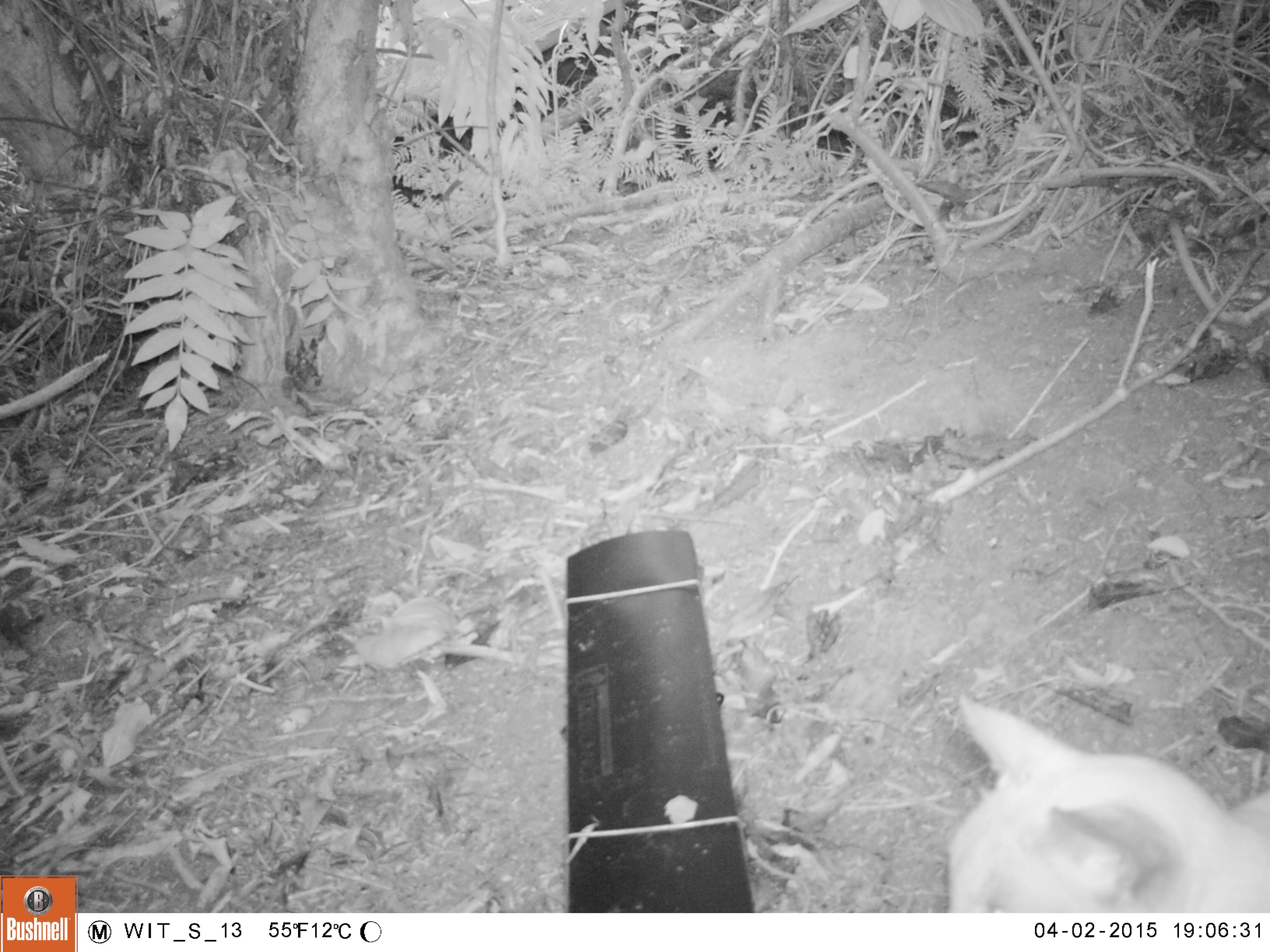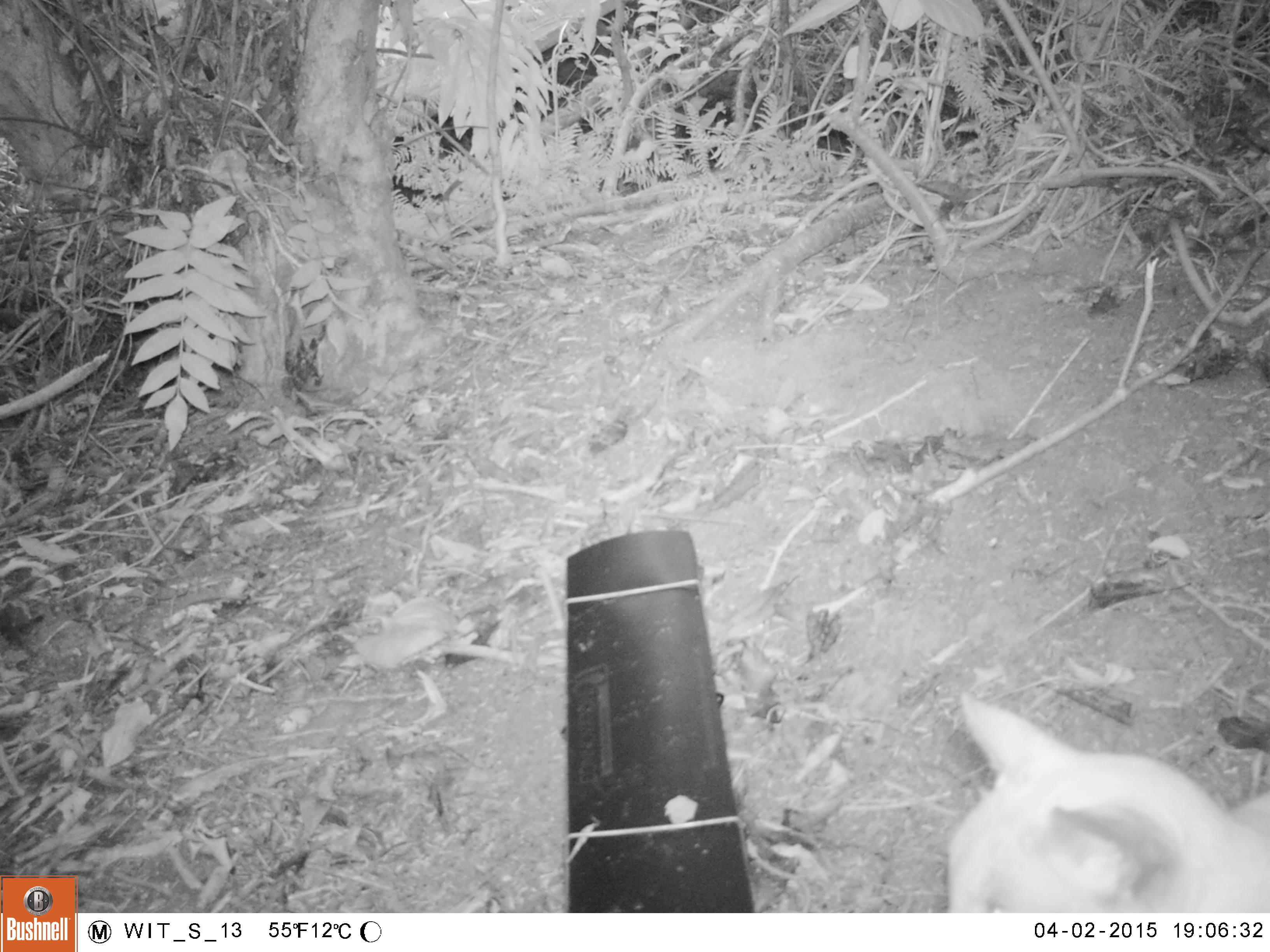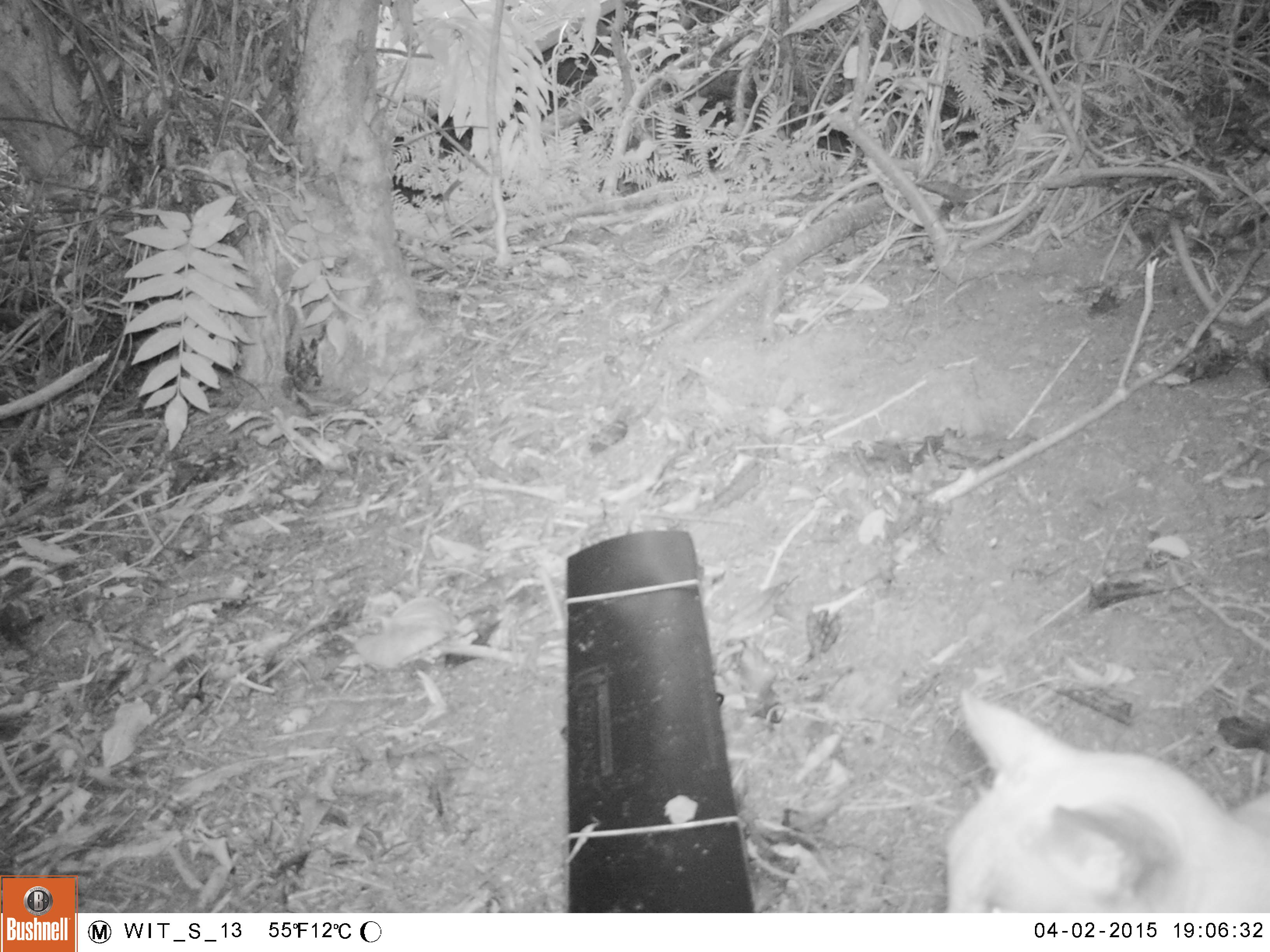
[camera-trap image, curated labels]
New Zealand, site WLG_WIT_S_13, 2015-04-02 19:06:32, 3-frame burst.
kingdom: Animalia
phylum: Chordata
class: Mammalia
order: Carnivora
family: Felidae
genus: Felis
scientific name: Felis catus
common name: domestic cat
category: cat